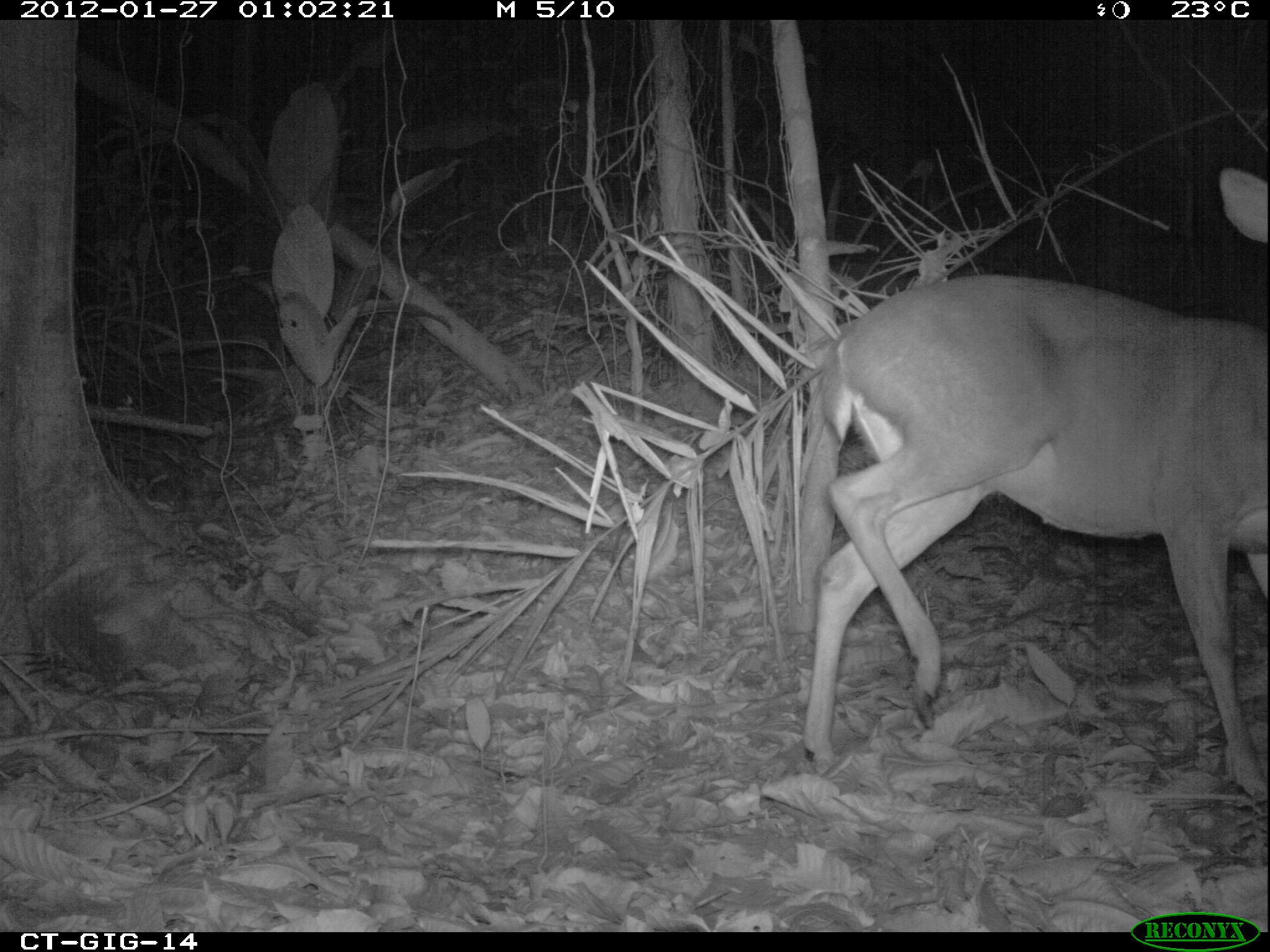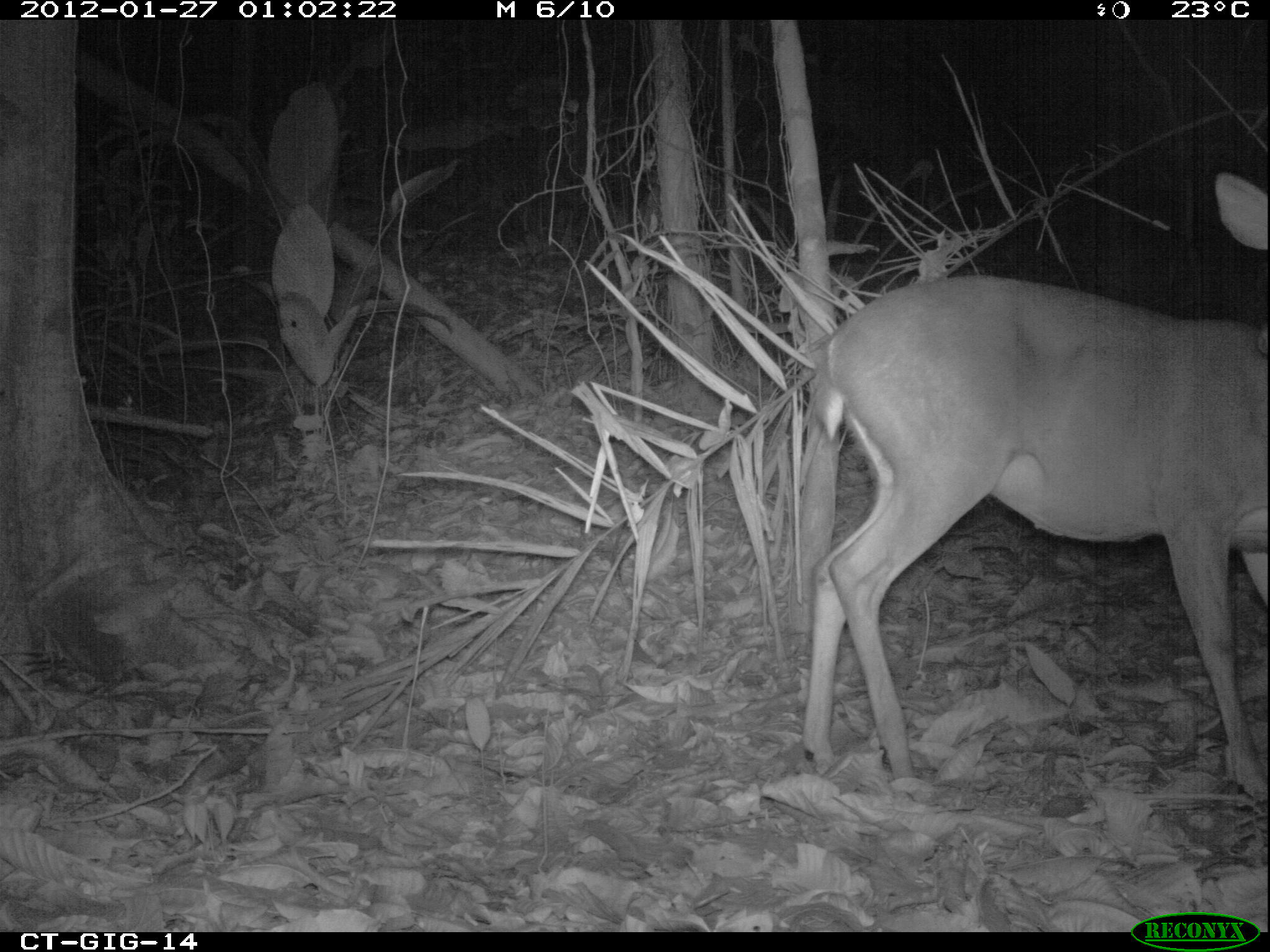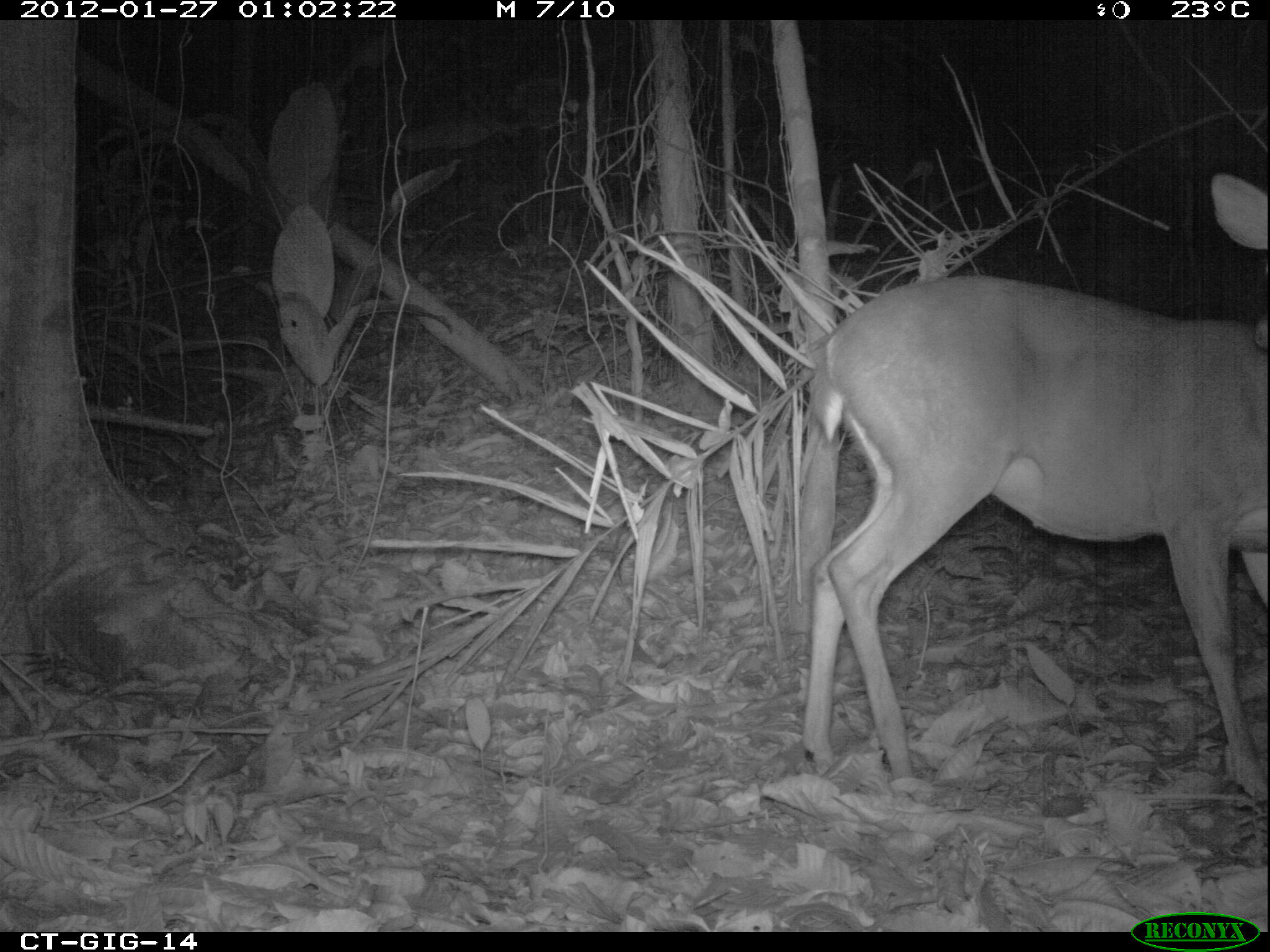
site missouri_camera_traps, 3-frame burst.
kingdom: Animalia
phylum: Chordata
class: Mammalia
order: Artiodactyla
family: Cervidae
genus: Odocoileus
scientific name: Odocoileus virginianus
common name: white-tailed deer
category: white tailed deer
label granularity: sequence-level